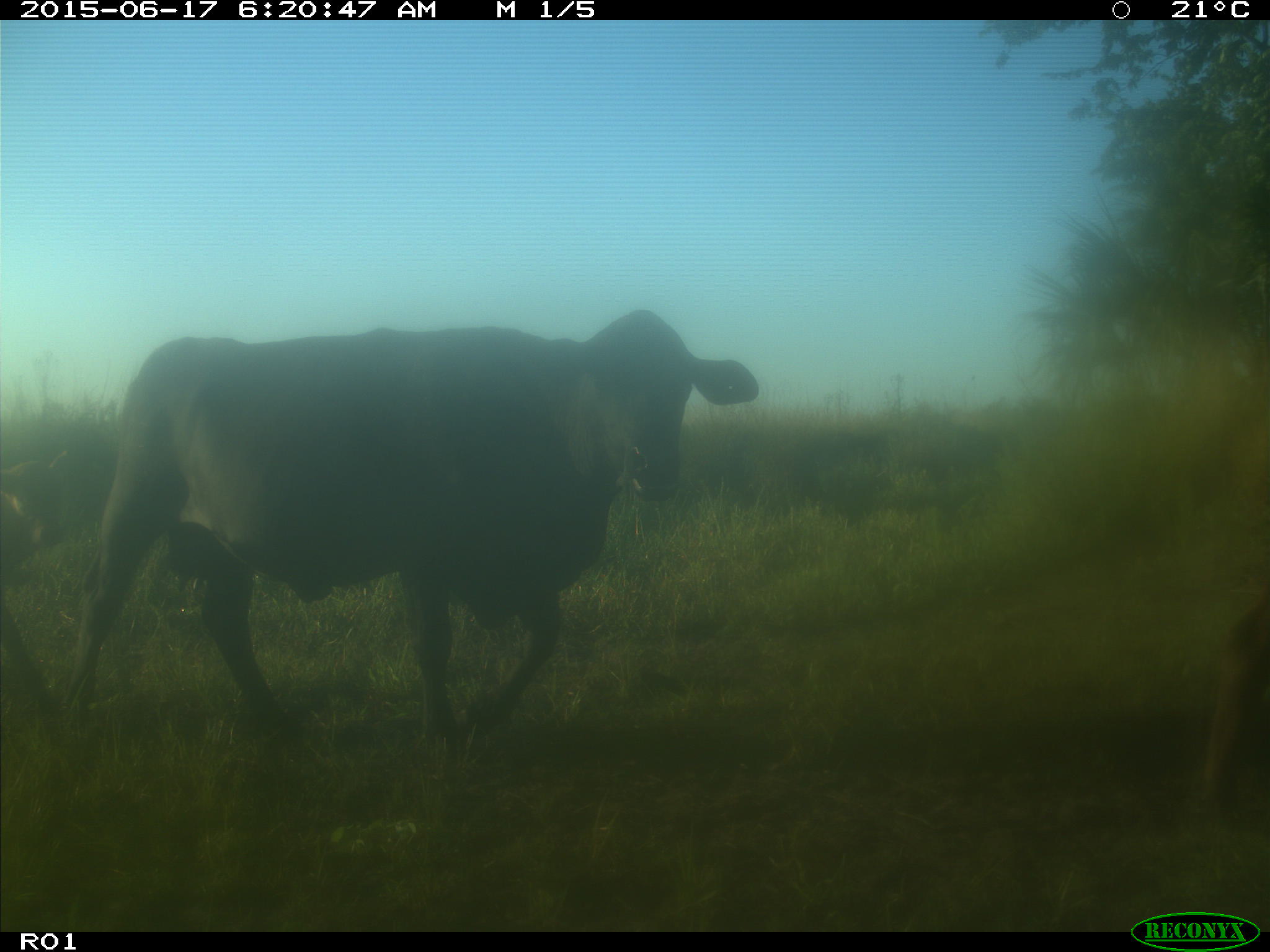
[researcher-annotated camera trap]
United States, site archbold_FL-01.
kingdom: Animalia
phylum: Chordata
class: Mammalia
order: Artiodactyla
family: Bovidae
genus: Bos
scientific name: Bos taurus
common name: domestic cow